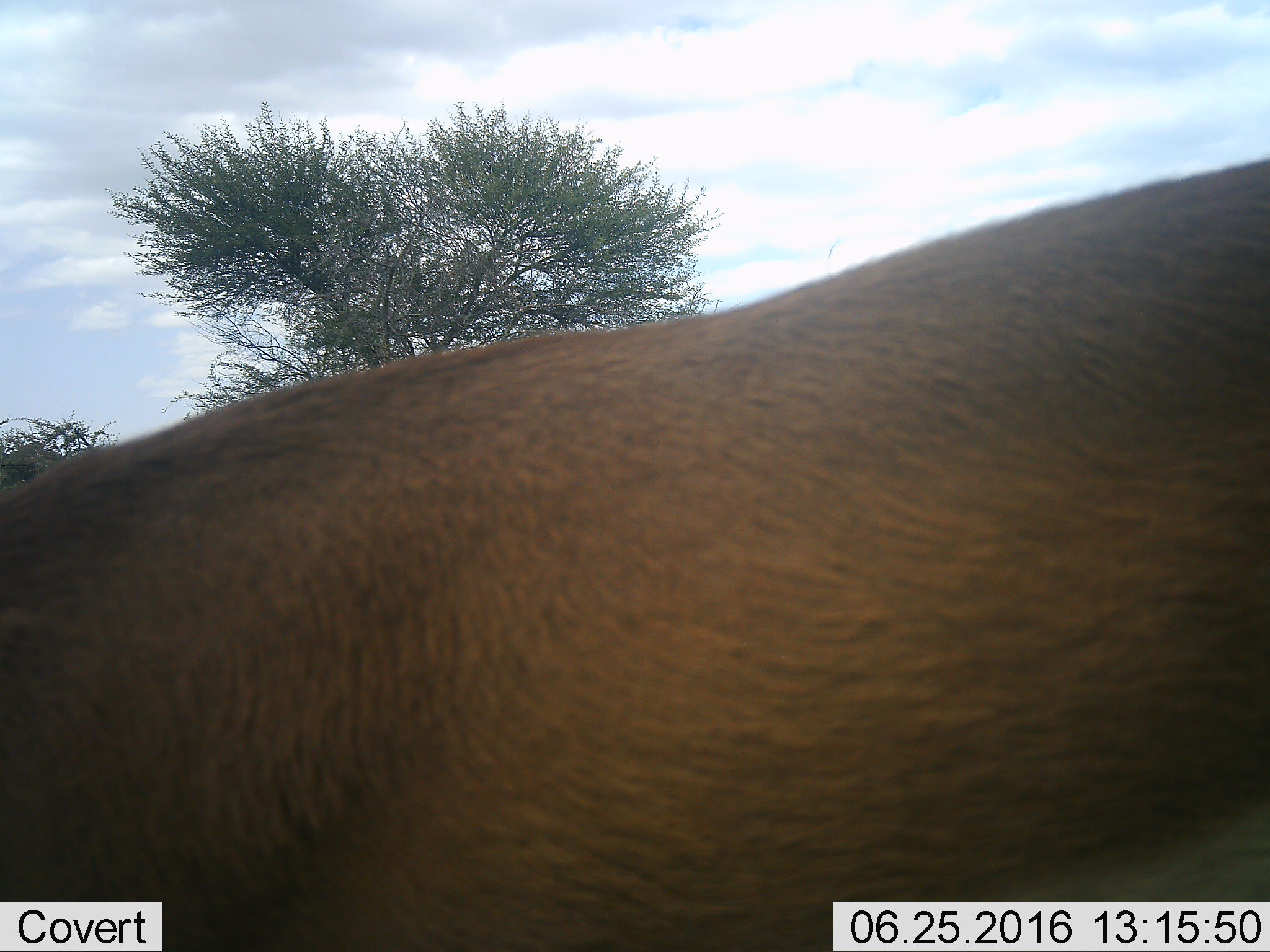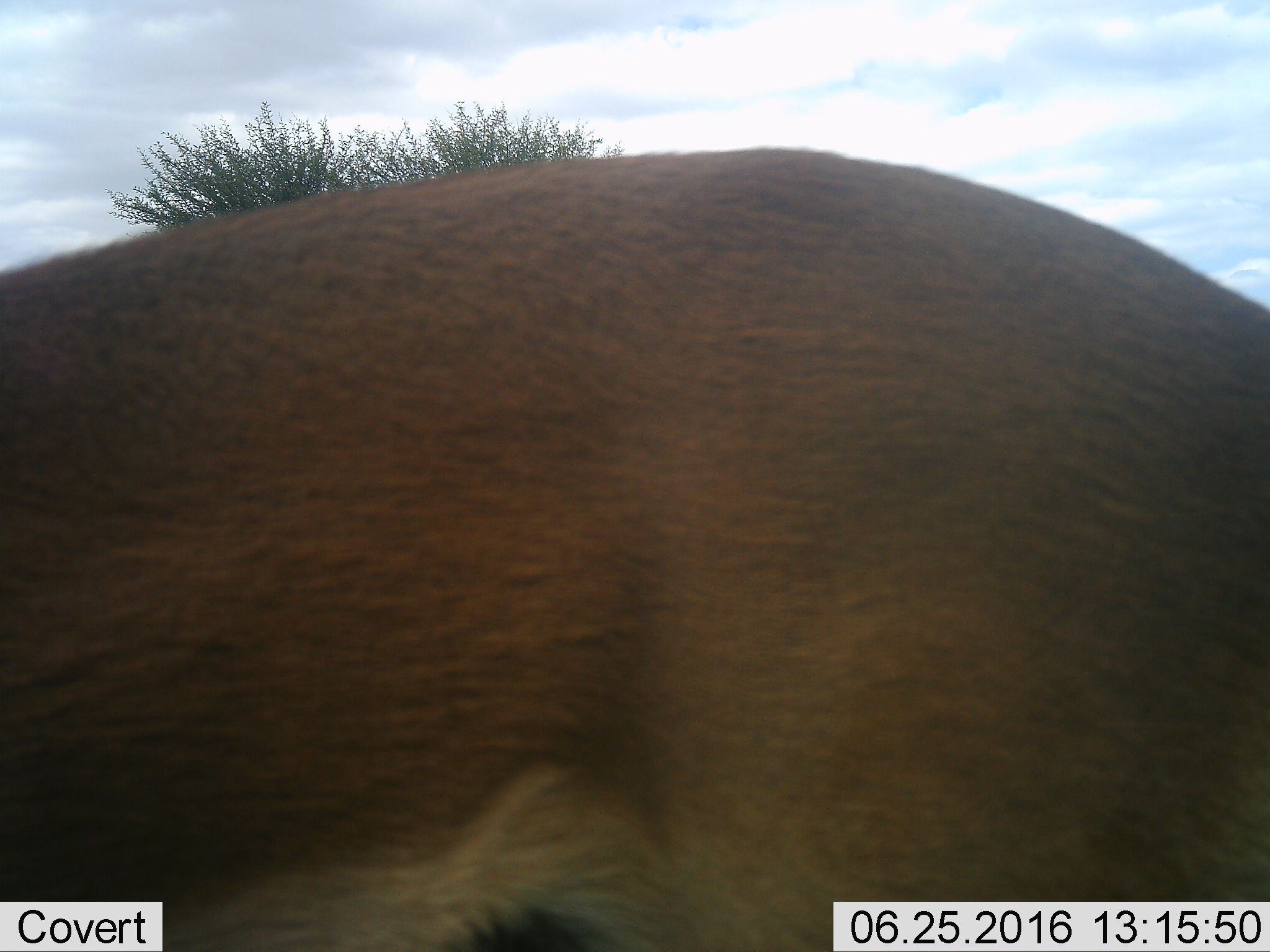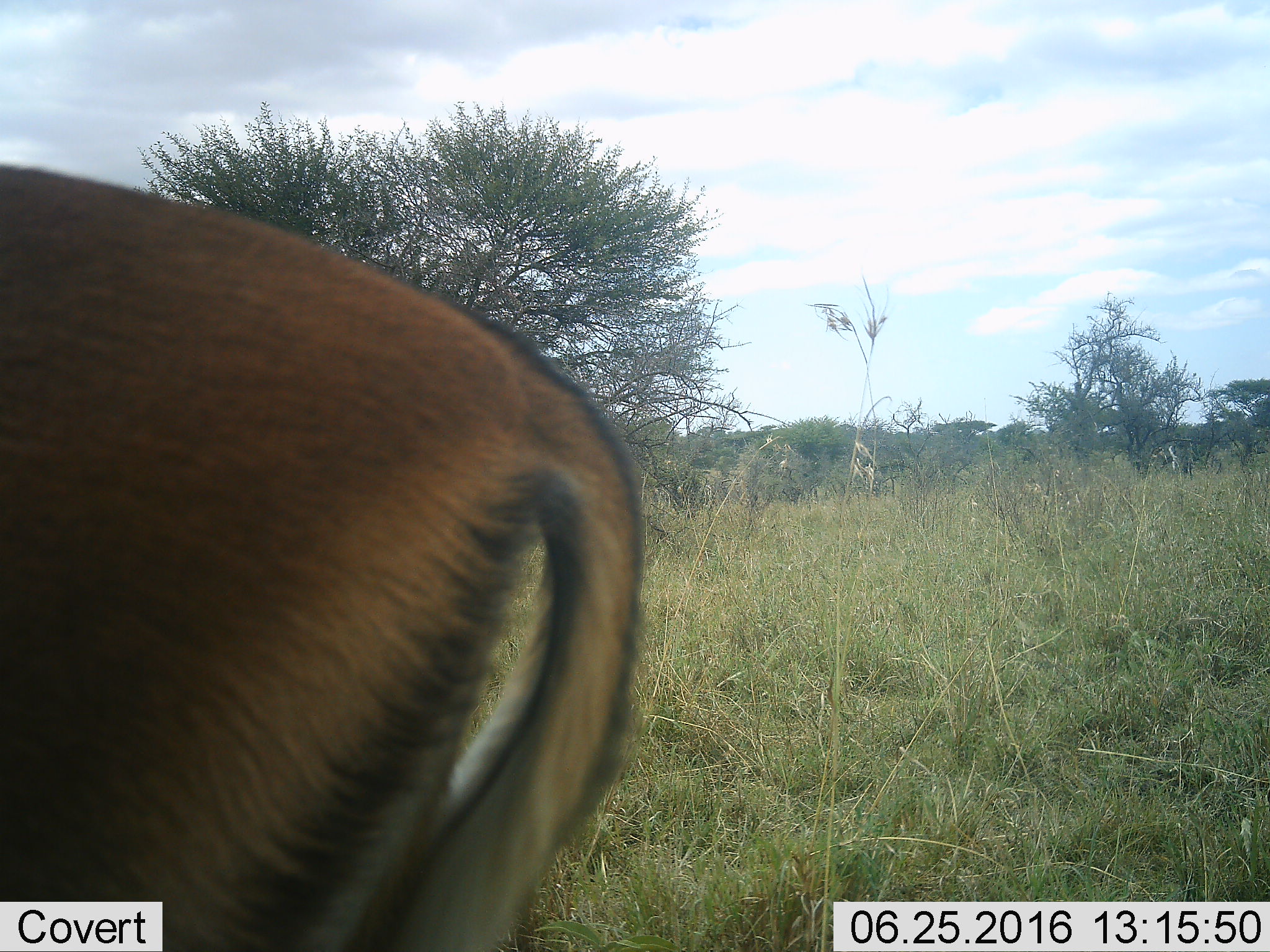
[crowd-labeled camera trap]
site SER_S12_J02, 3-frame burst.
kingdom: Animalia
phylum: Chordata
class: Mammalia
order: Artiodactyla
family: Bovidae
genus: Aepyceros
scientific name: Aepyceros melampus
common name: impala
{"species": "impala (Aepyceros melampus)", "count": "1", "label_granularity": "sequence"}